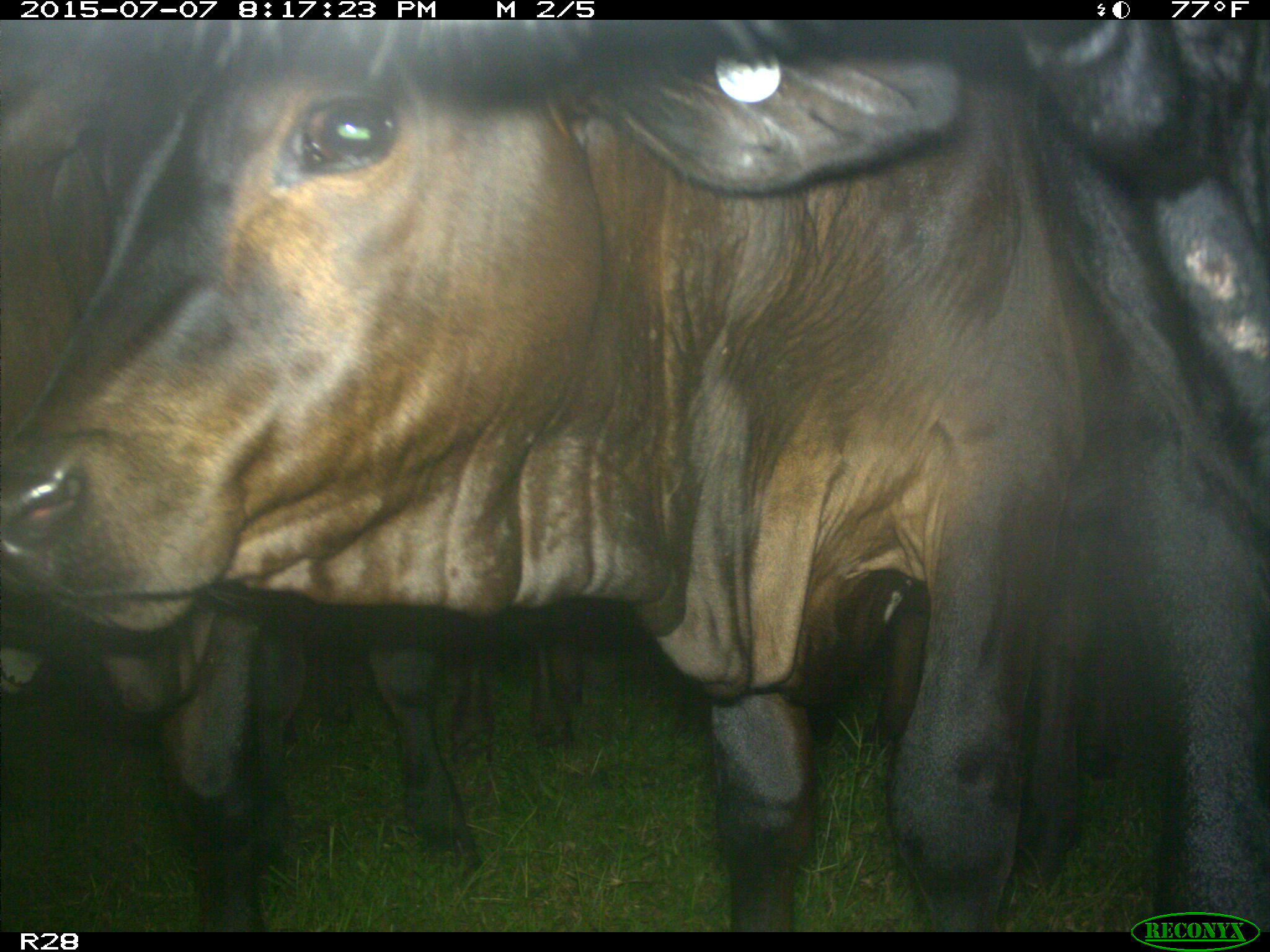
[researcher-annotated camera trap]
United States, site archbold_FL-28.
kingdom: Animalia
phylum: Chordata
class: Mammalia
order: Artiodactyla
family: Bovidae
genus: Bos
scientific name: Bos taurus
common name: domestic cow